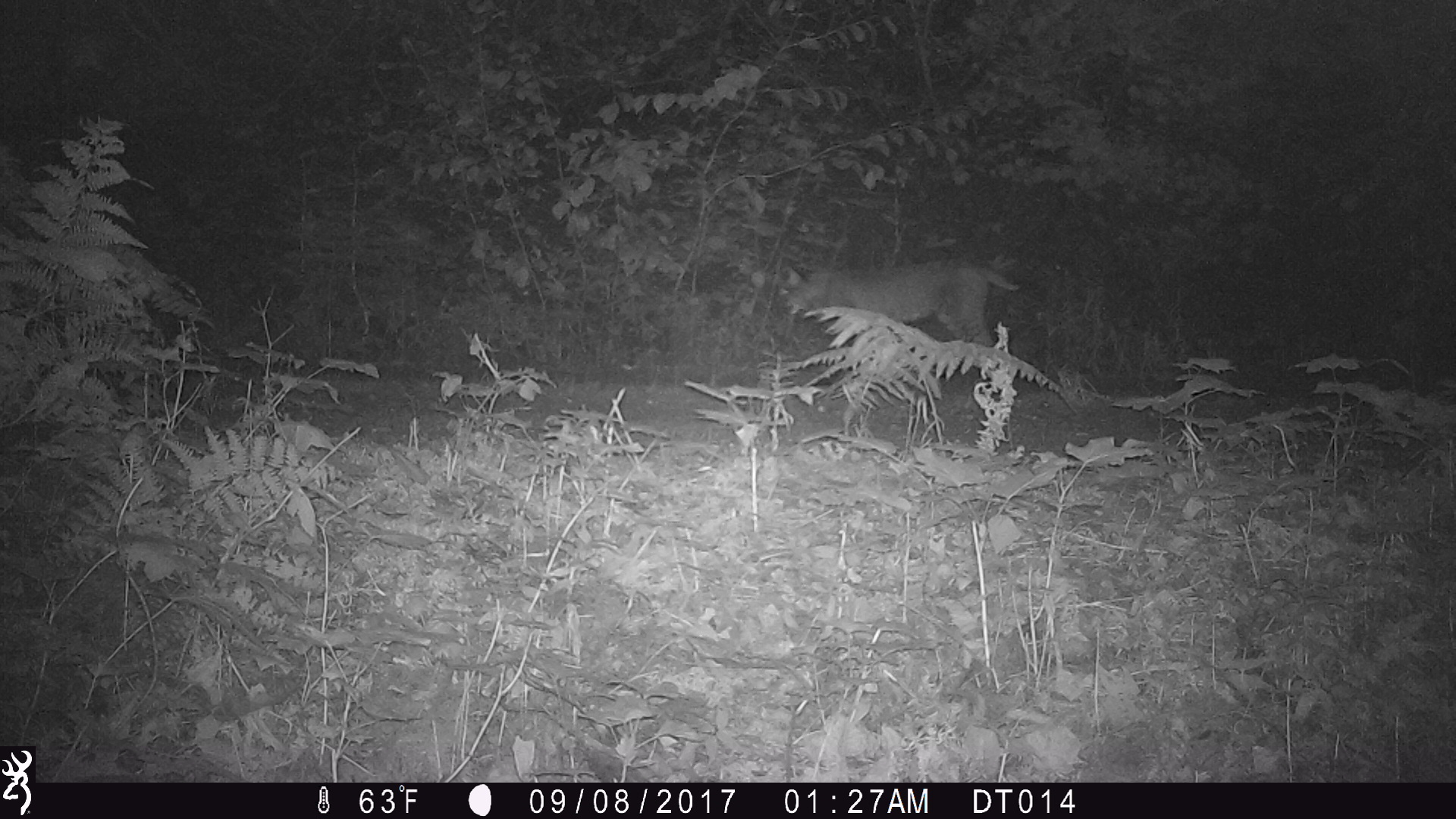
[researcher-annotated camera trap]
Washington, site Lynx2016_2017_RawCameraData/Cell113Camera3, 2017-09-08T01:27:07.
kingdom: Animalia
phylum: Chordata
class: Mammalia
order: Carnivora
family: Felidae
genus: Lynx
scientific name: Lynx rufus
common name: bobcat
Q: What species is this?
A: Lynx rufus (bobcat).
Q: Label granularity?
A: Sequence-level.